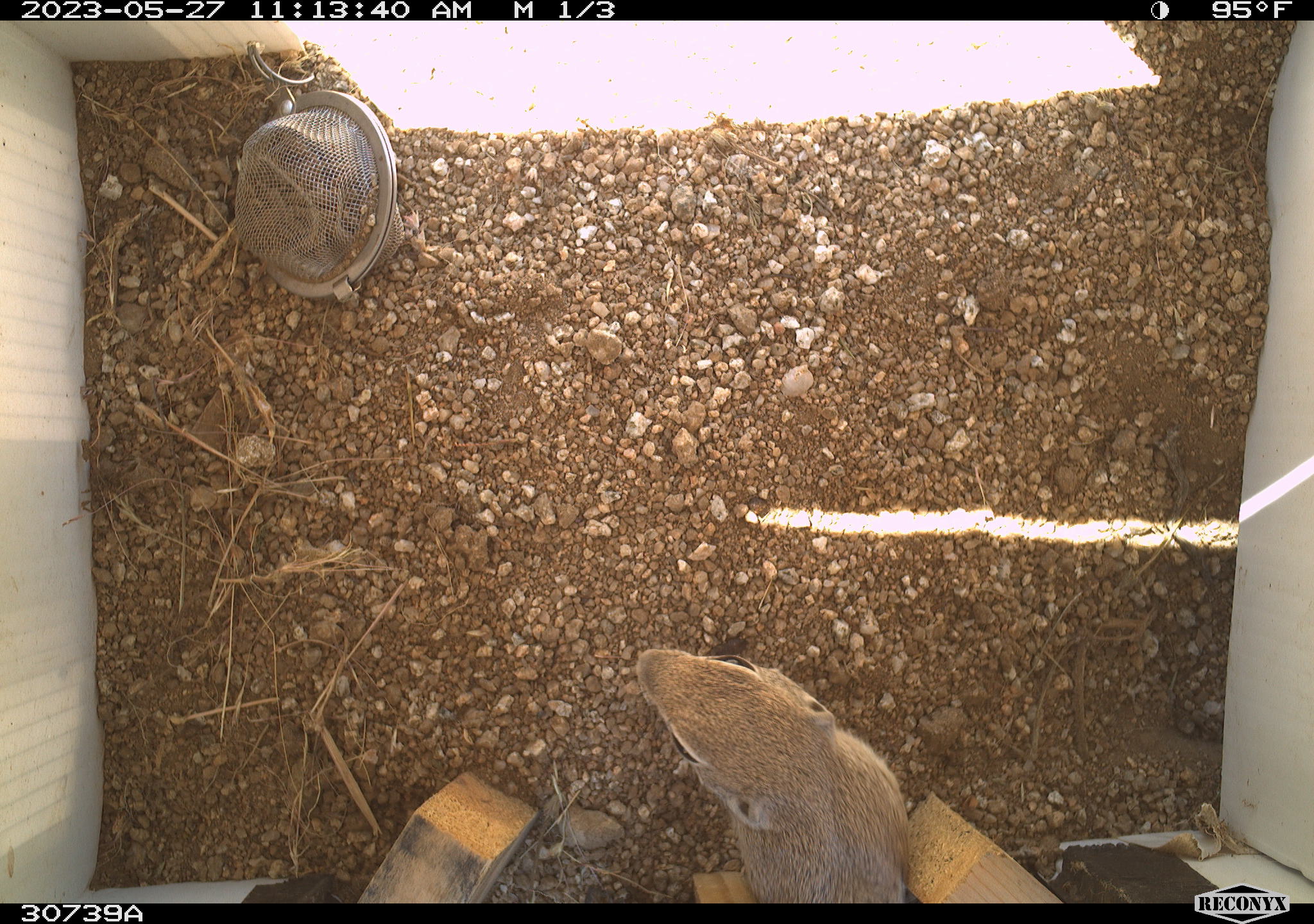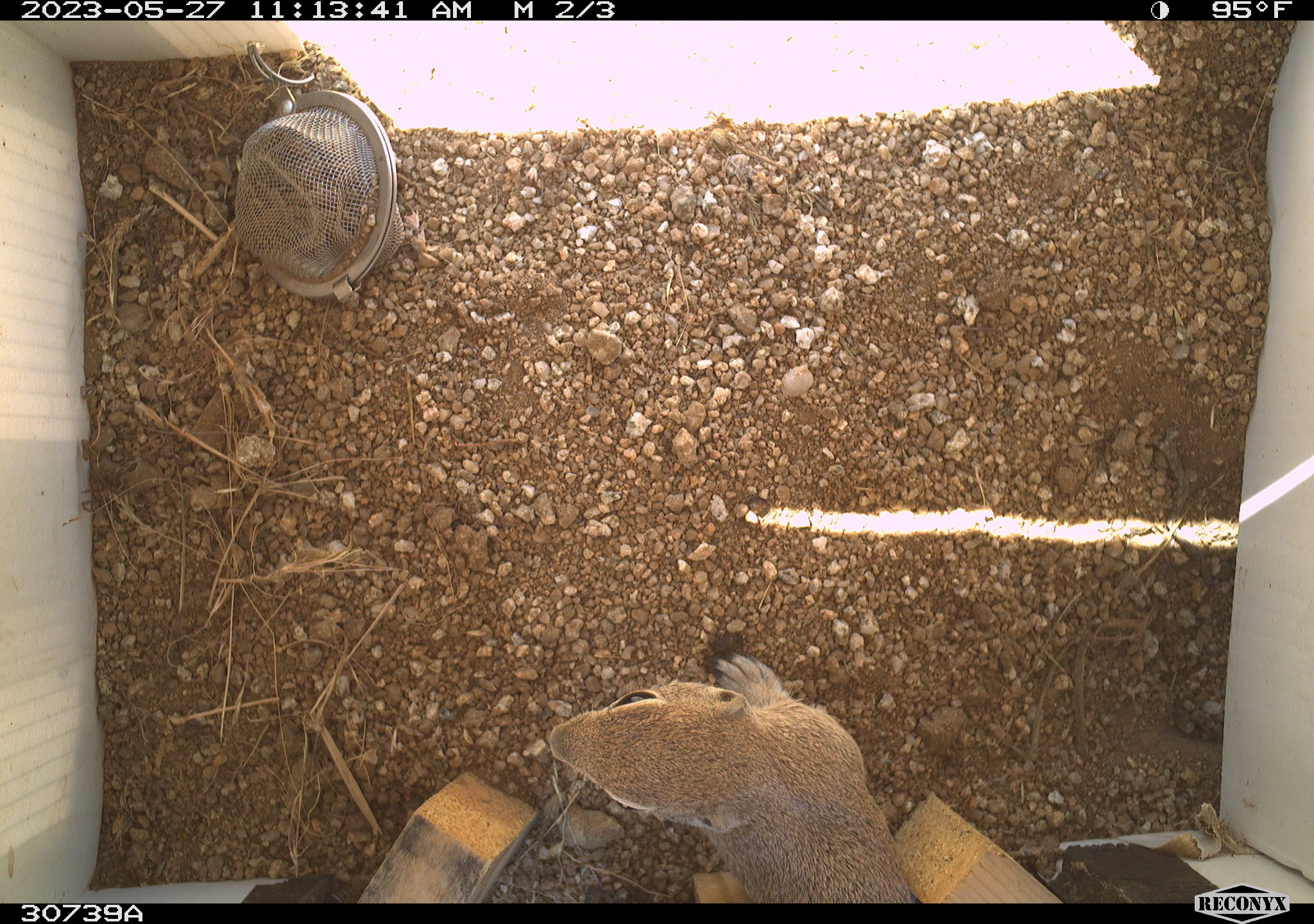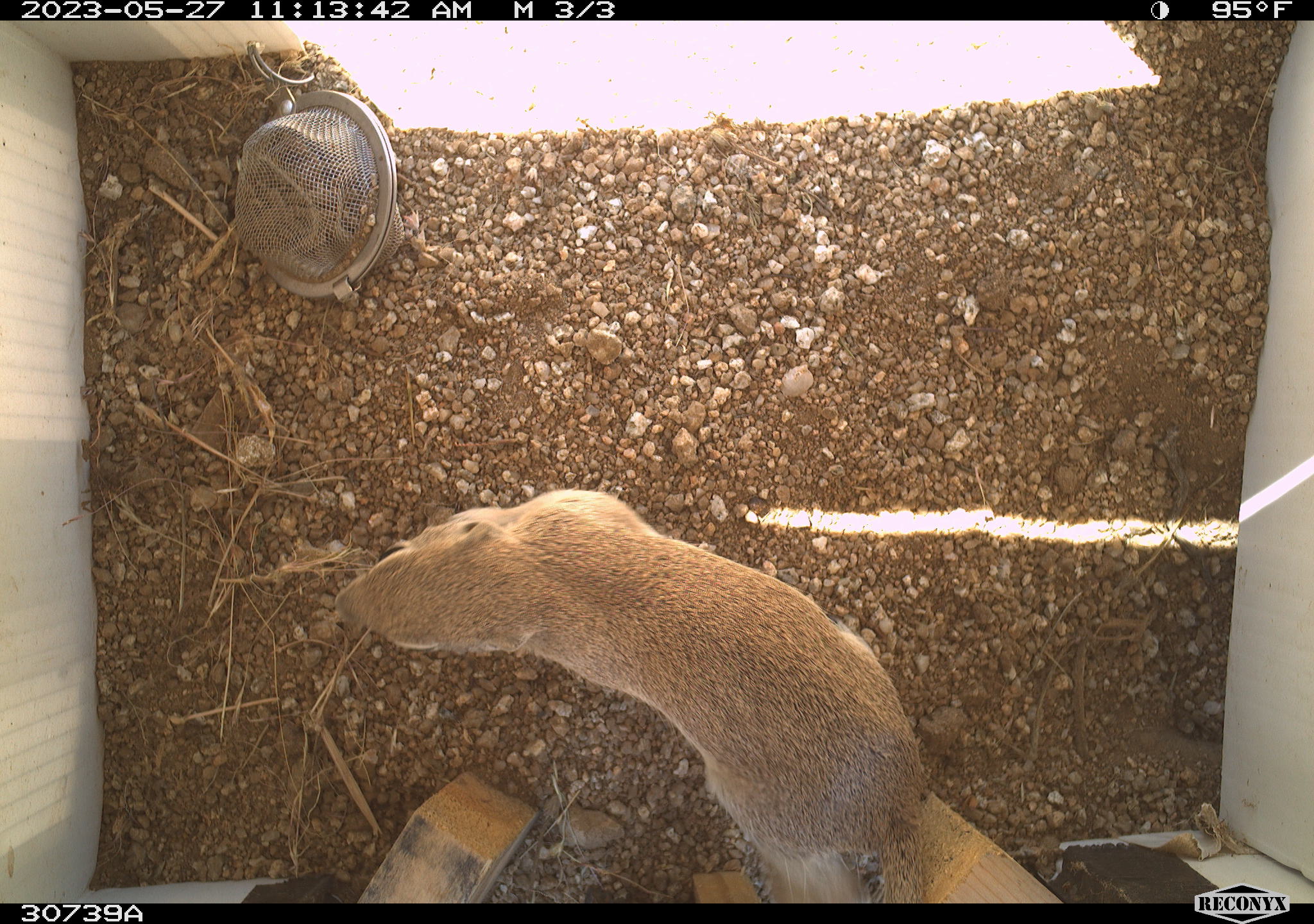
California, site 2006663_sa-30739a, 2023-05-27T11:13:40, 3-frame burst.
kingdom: Animalia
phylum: Chordata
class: Mammalia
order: Rodentia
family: Sciuridae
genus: Ammospermophilus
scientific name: Ammospermophilus leucurus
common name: white-tailed antelope squirrel